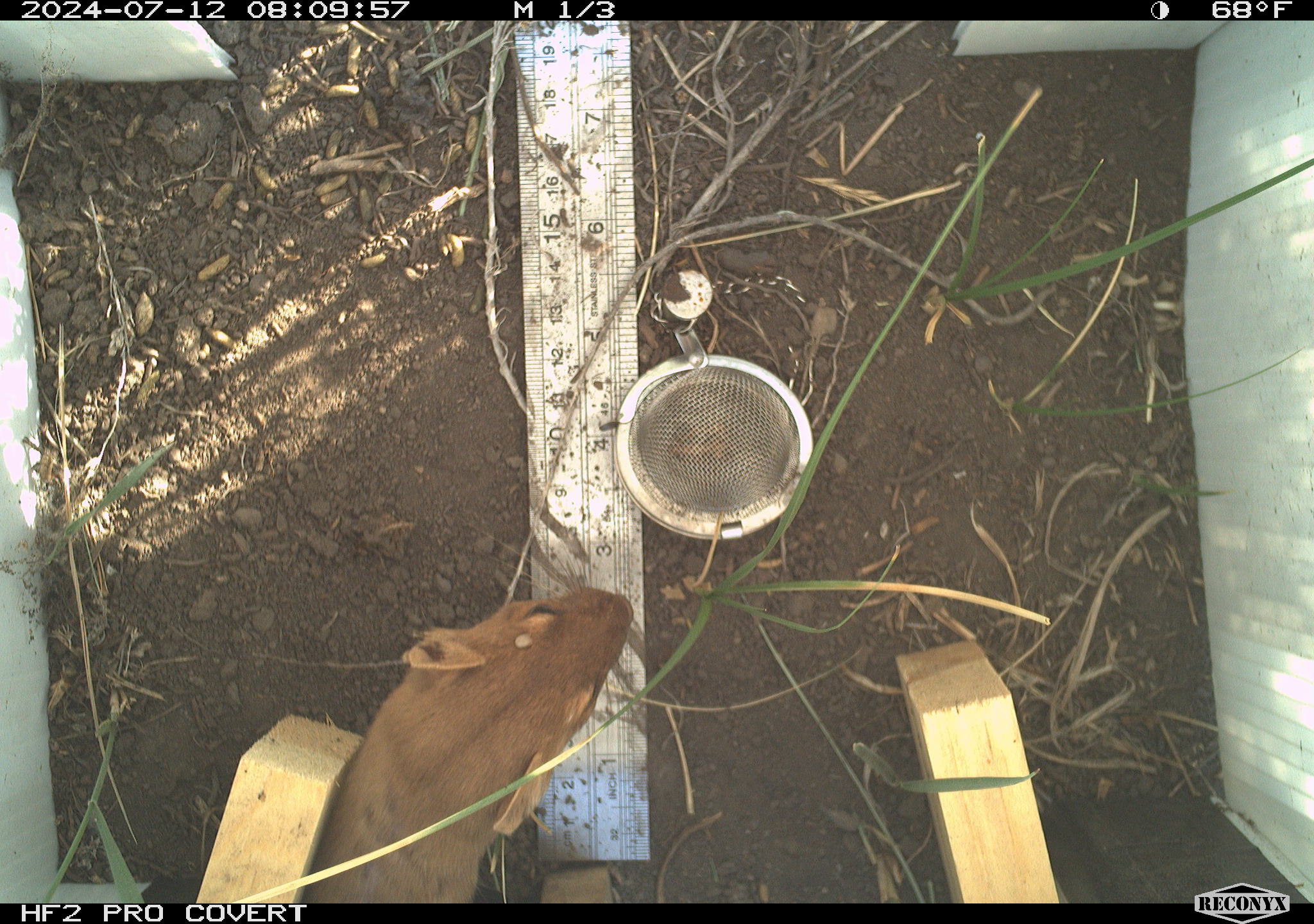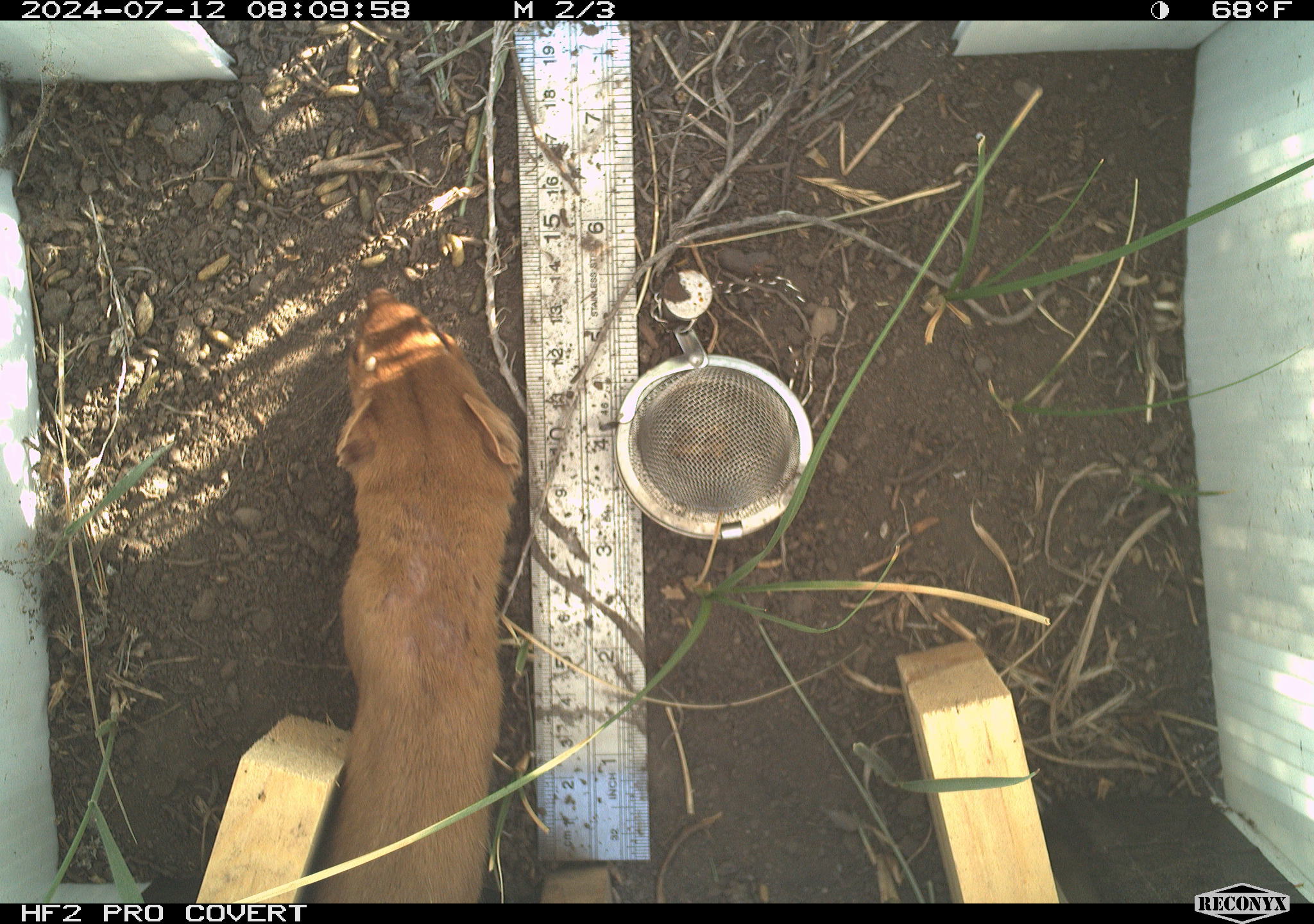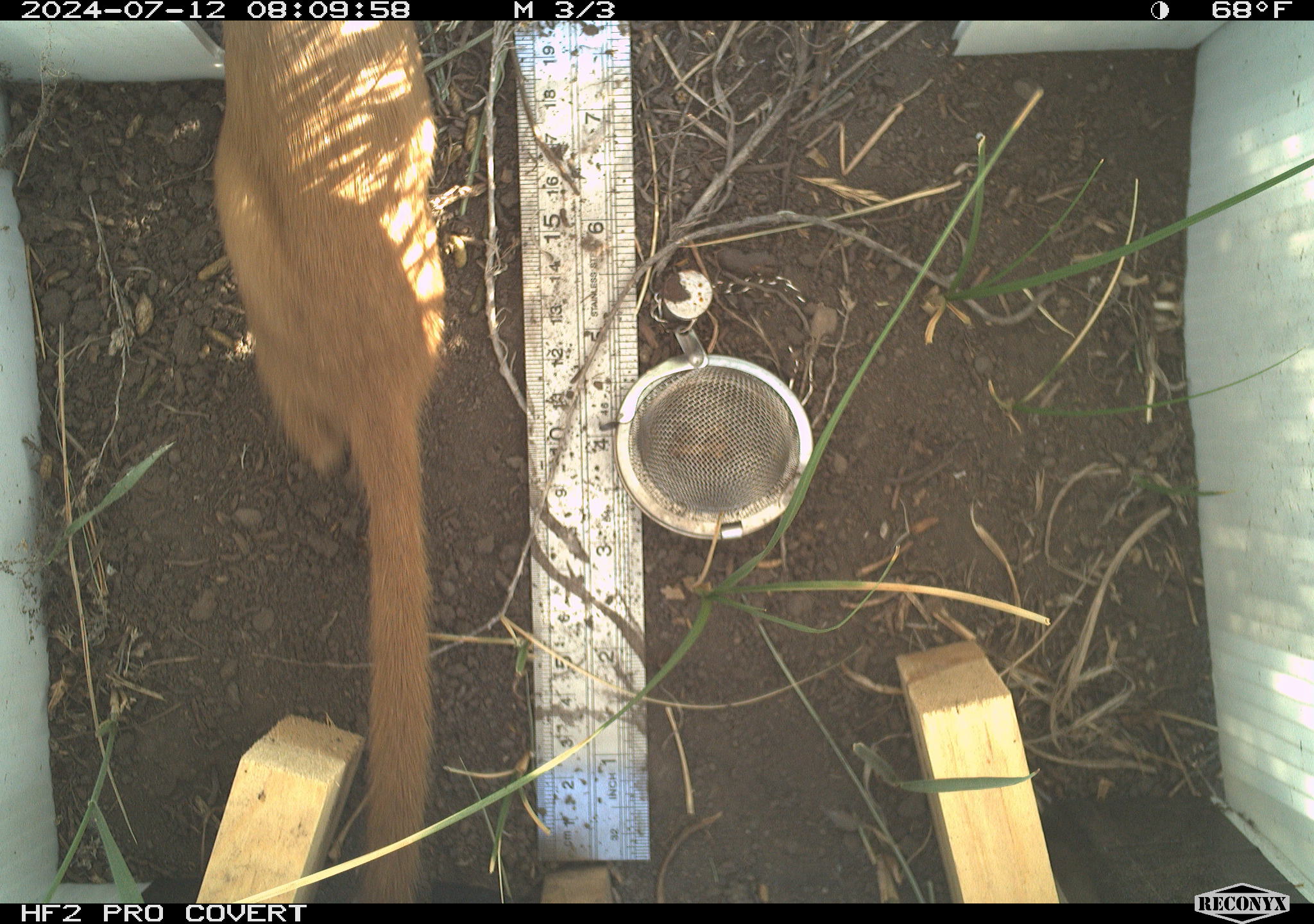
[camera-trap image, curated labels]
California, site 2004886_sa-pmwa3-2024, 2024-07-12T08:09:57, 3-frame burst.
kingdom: Animalia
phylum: Chordata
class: Mammalia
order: Carnivora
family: Mustelidae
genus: Neogale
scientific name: Neogale frenata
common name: long-tailed weasel